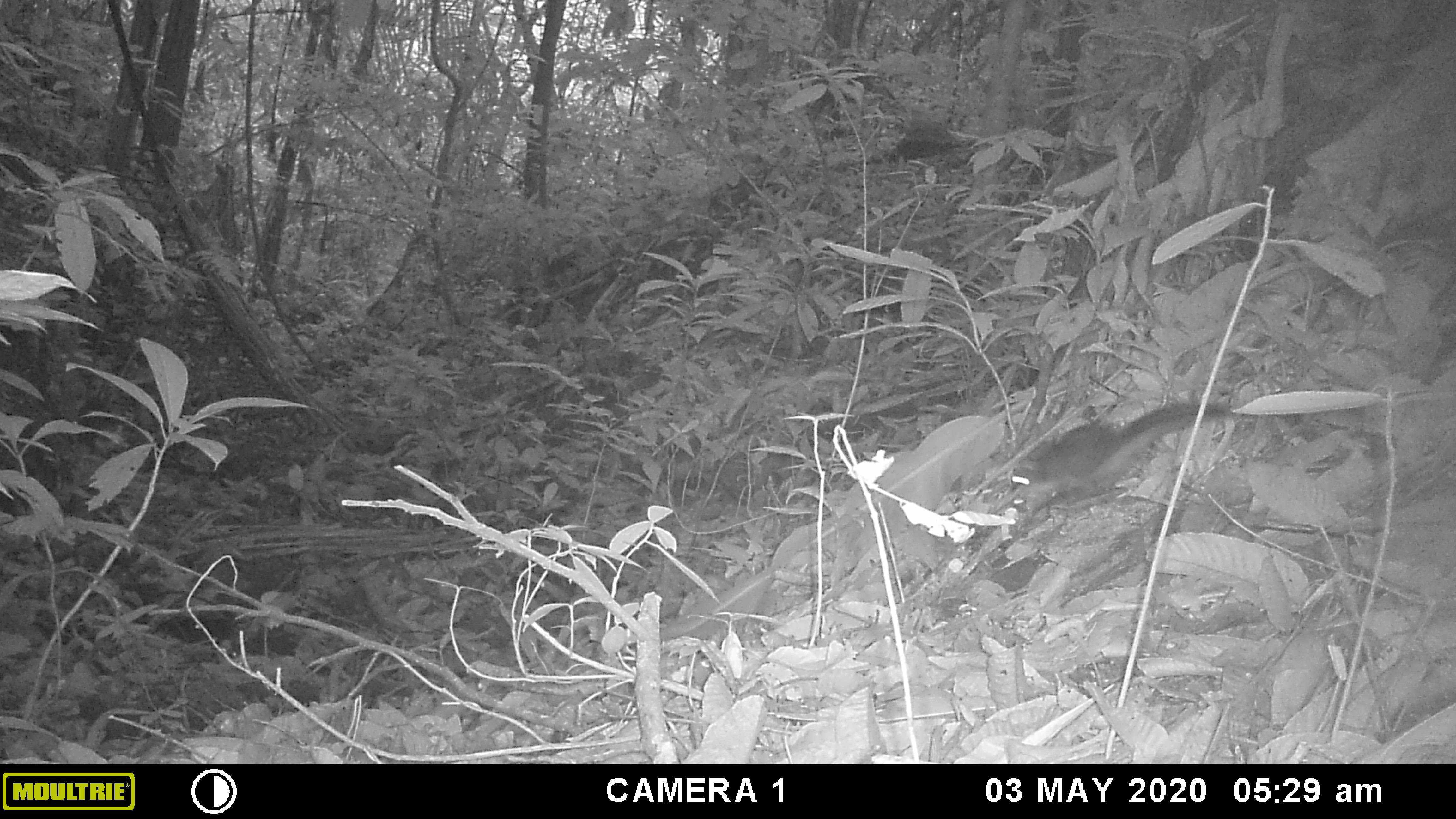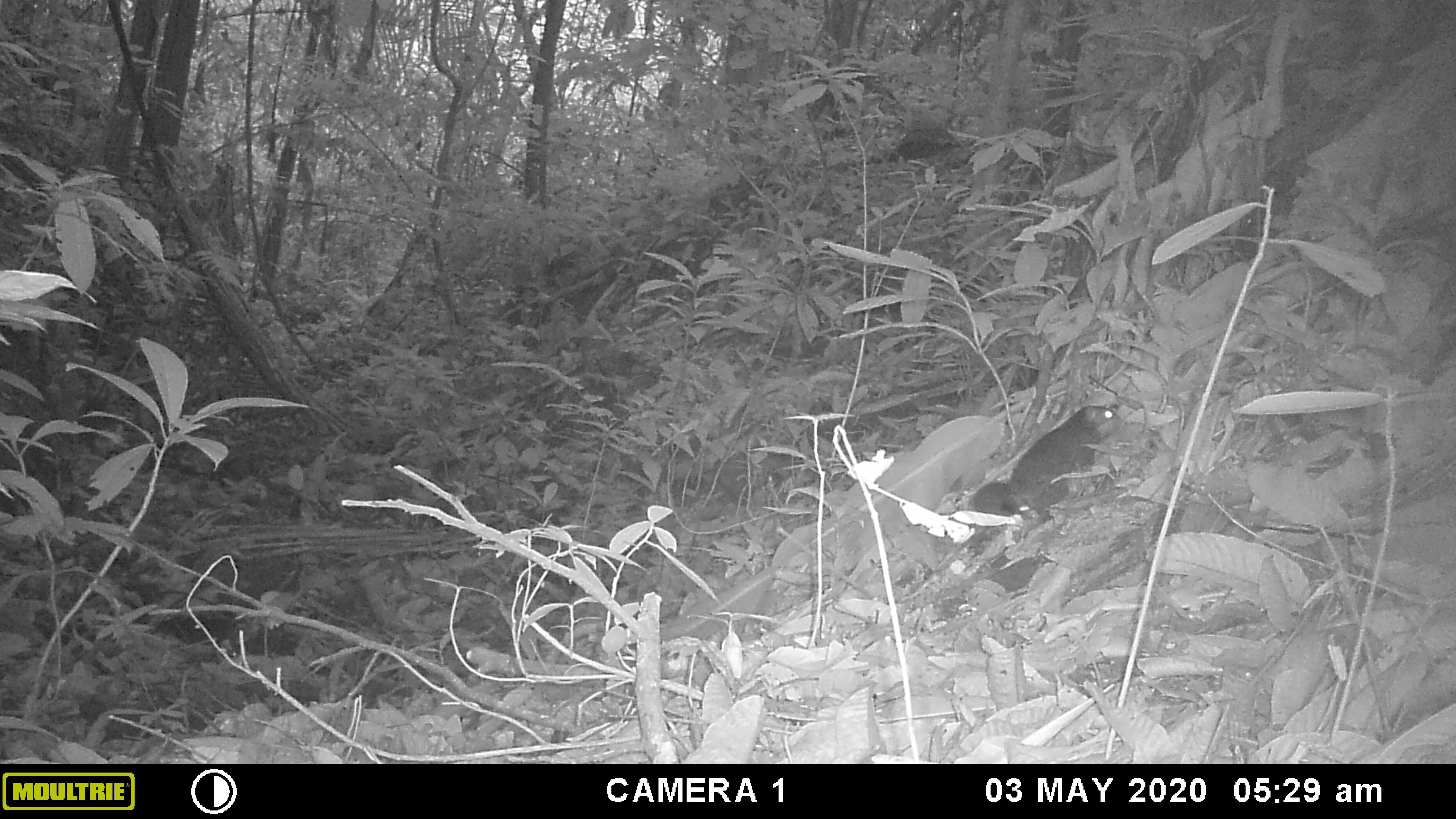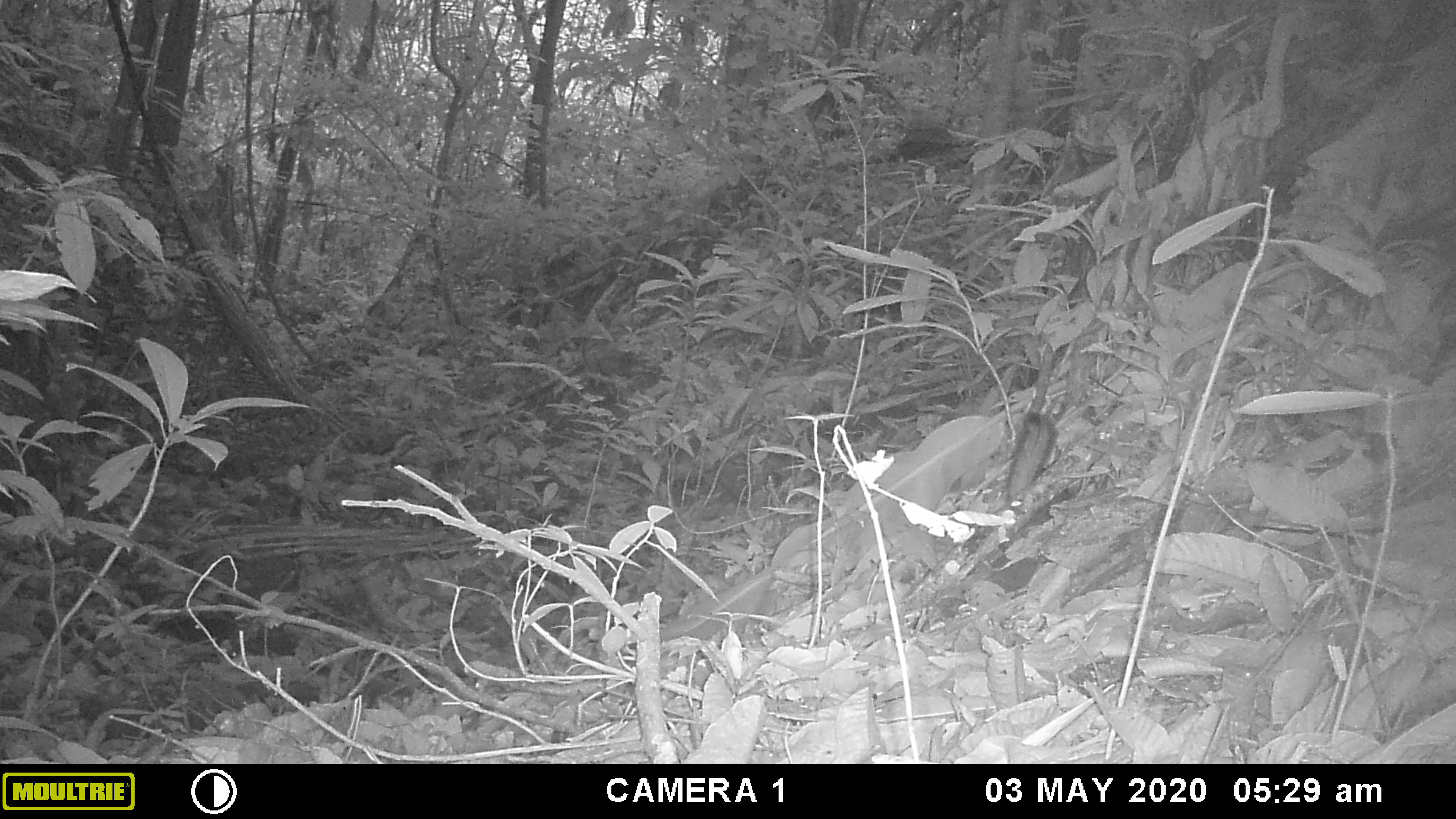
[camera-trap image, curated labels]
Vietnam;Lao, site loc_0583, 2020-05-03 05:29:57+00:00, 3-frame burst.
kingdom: Animalia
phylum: Chordata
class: Mammalia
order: Rodentia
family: Sciuridae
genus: Dremomys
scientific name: Dremomys rufigenis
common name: red-cheeked squirrel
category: red cheeked squirrel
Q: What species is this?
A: Red cheeked squirrel (red-cheeked squirrel) (Dremomys rufigenis).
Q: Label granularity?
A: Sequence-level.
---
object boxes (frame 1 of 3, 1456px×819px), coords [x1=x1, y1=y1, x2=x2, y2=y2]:
red cheeked squirrel: [x1=1005, y1=398, x2=1234, y2=502]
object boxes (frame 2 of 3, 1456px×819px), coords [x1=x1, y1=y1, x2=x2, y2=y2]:
red cheeked squirrel: [x1=968, y1=403, x2=1124, y2=521]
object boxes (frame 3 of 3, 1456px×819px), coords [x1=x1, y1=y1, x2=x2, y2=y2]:
red cheeked squirrel: [x1=964, y1=409, x2=1070, y2=550]